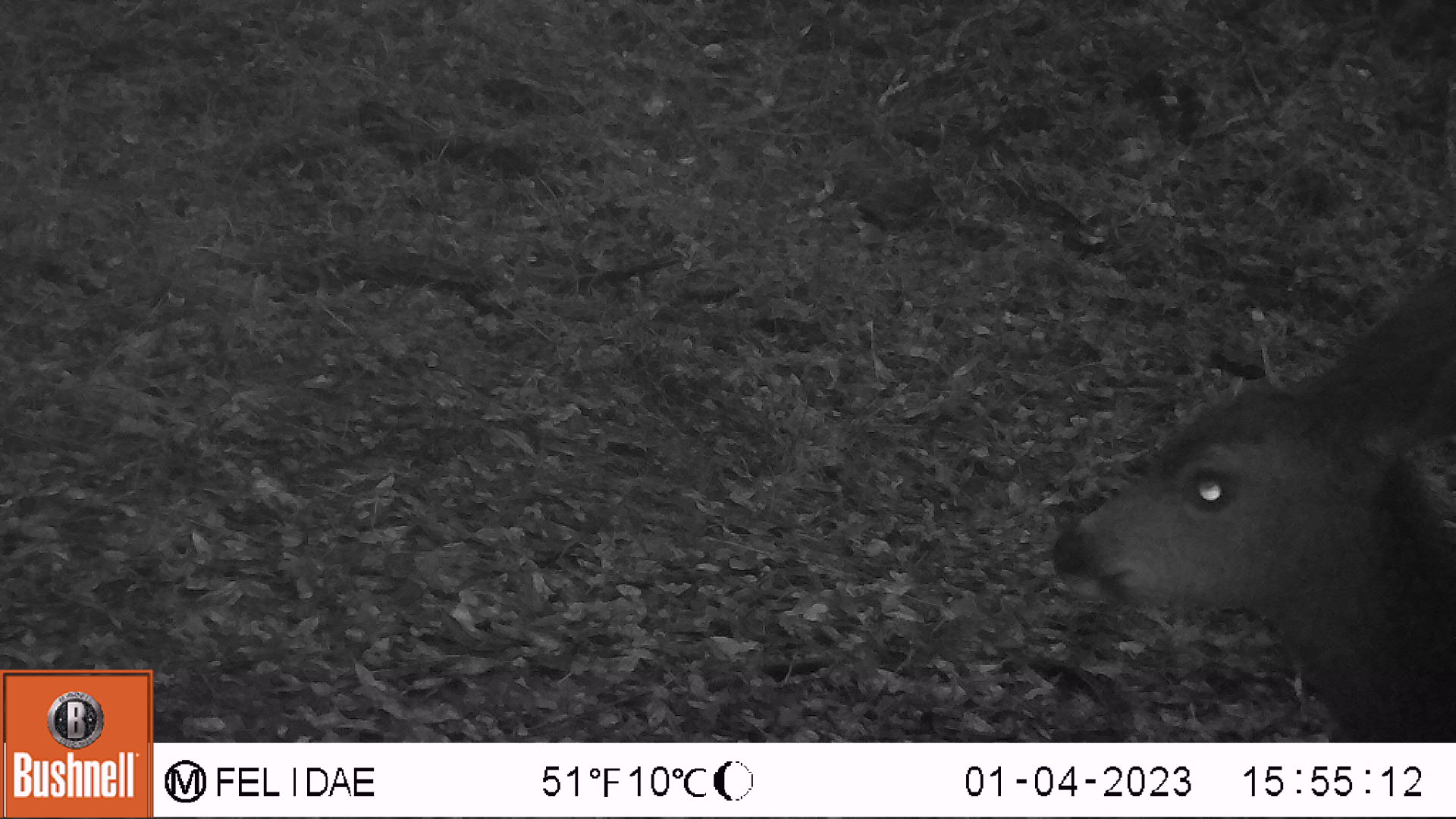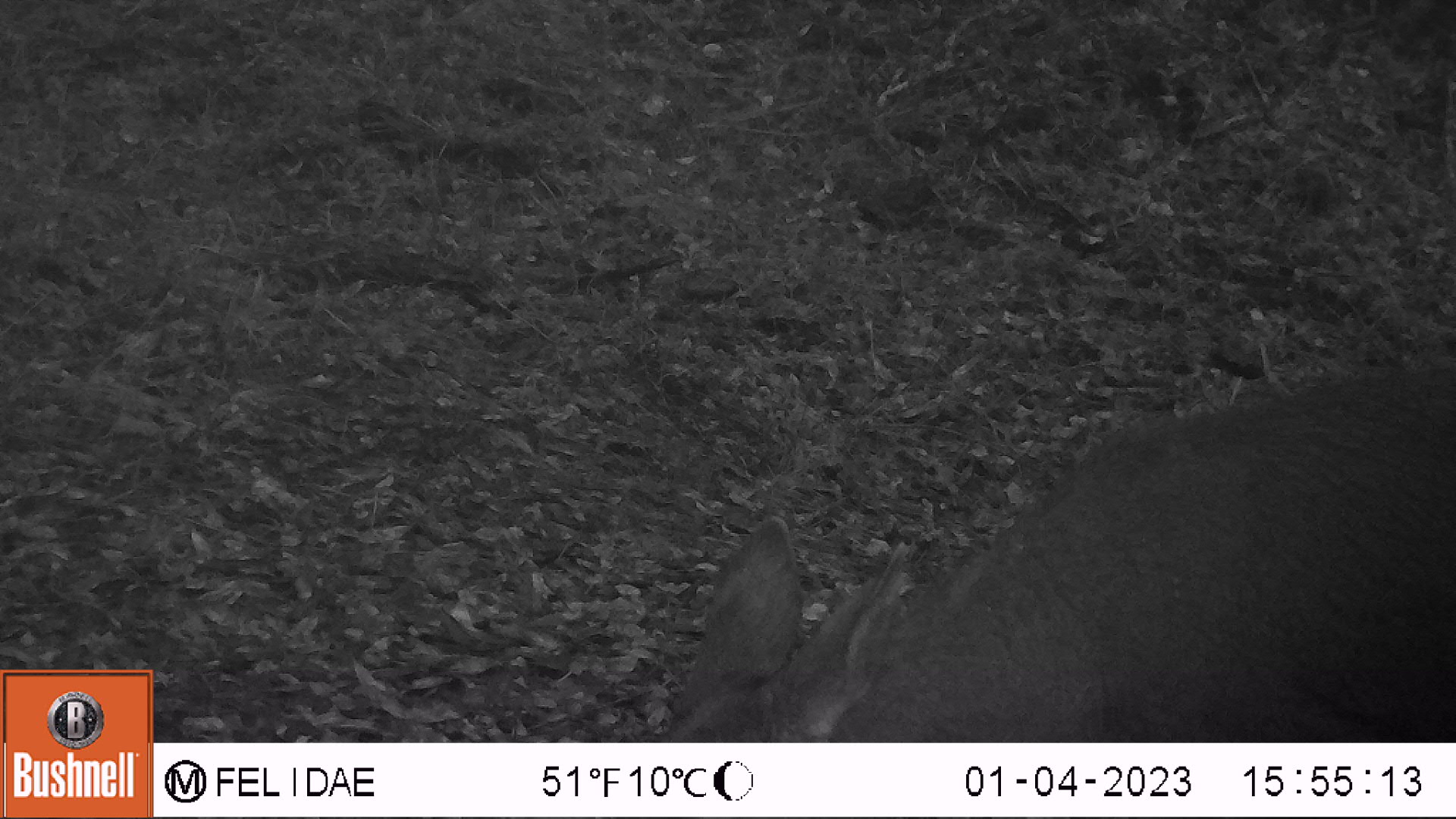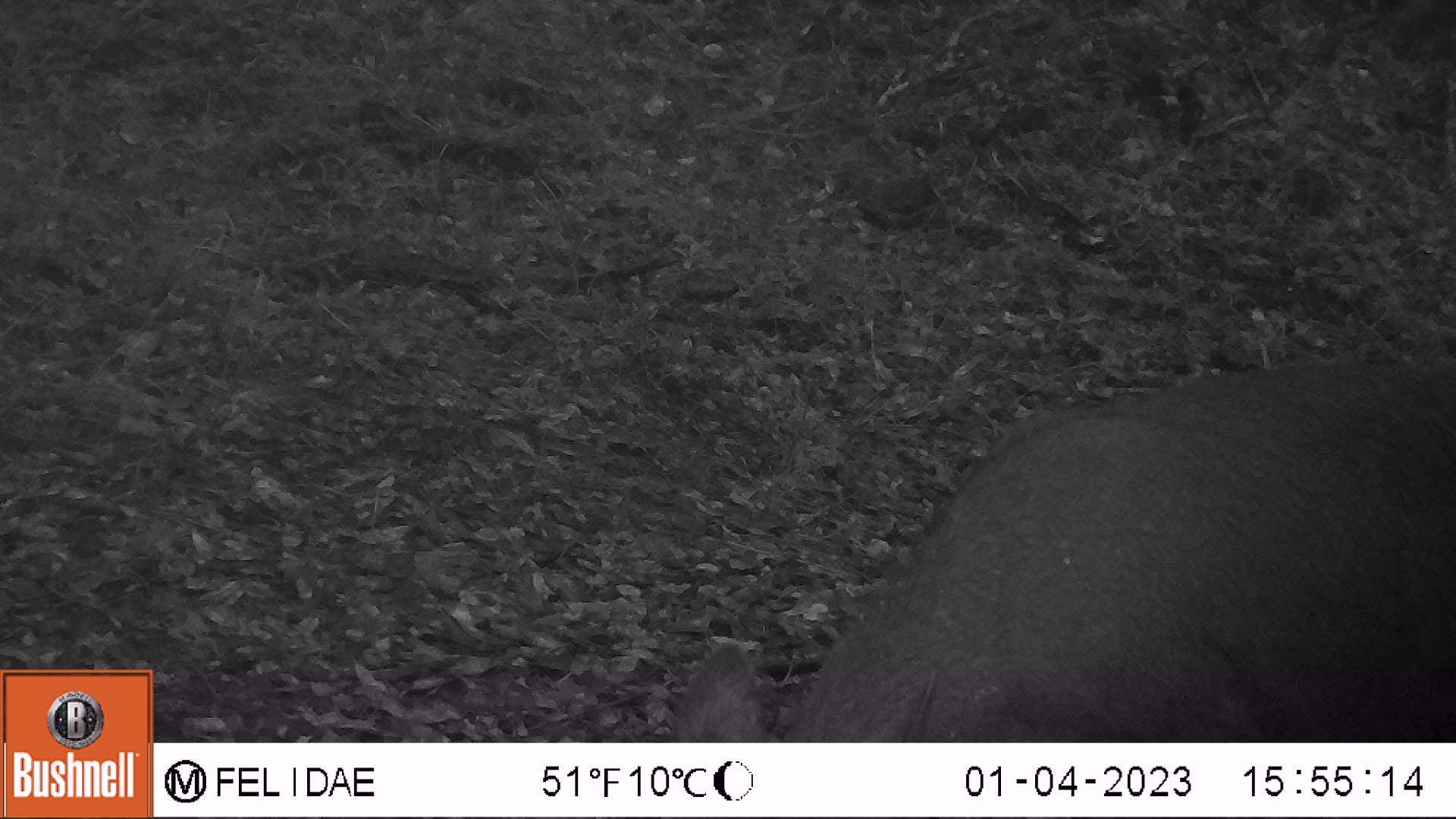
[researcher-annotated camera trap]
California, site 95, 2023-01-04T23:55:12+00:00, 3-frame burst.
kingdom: Animalia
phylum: Chordata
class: Mammalia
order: Artiodactyla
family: Cervidae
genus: Odocoileus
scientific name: Odocoileus hemionus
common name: mule deer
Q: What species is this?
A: Mule deer (Odocoileus hemionus).